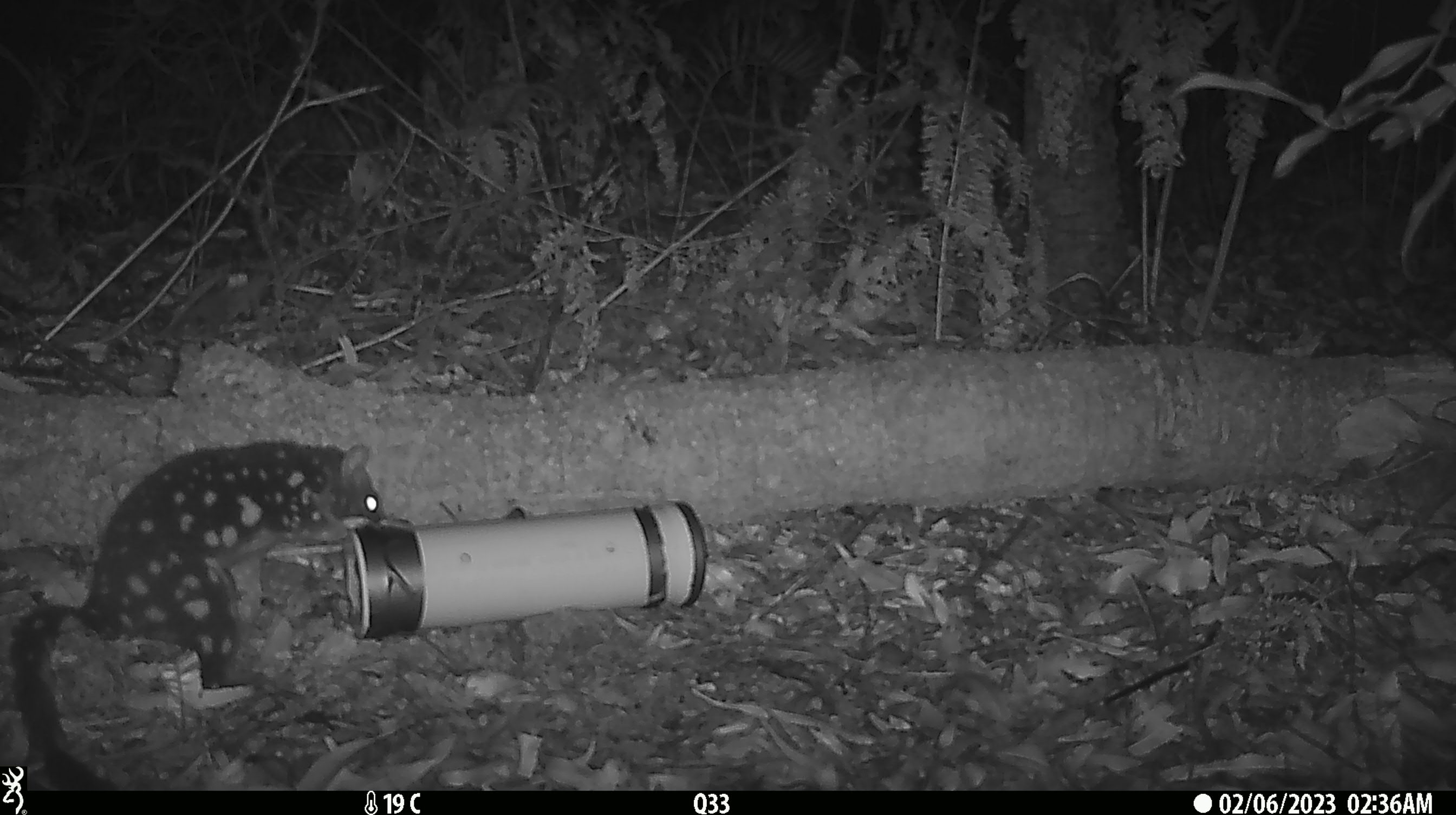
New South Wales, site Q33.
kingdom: Animalia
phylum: Chordata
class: Mammalia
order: Dasyuromorphia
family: Dasyuridae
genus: Dasyurus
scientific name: Dasyurus maculatus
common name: spotted-tailed quoll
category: quoll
Quoll (spotted-tailed quoll) (Dasyurus maculatus).